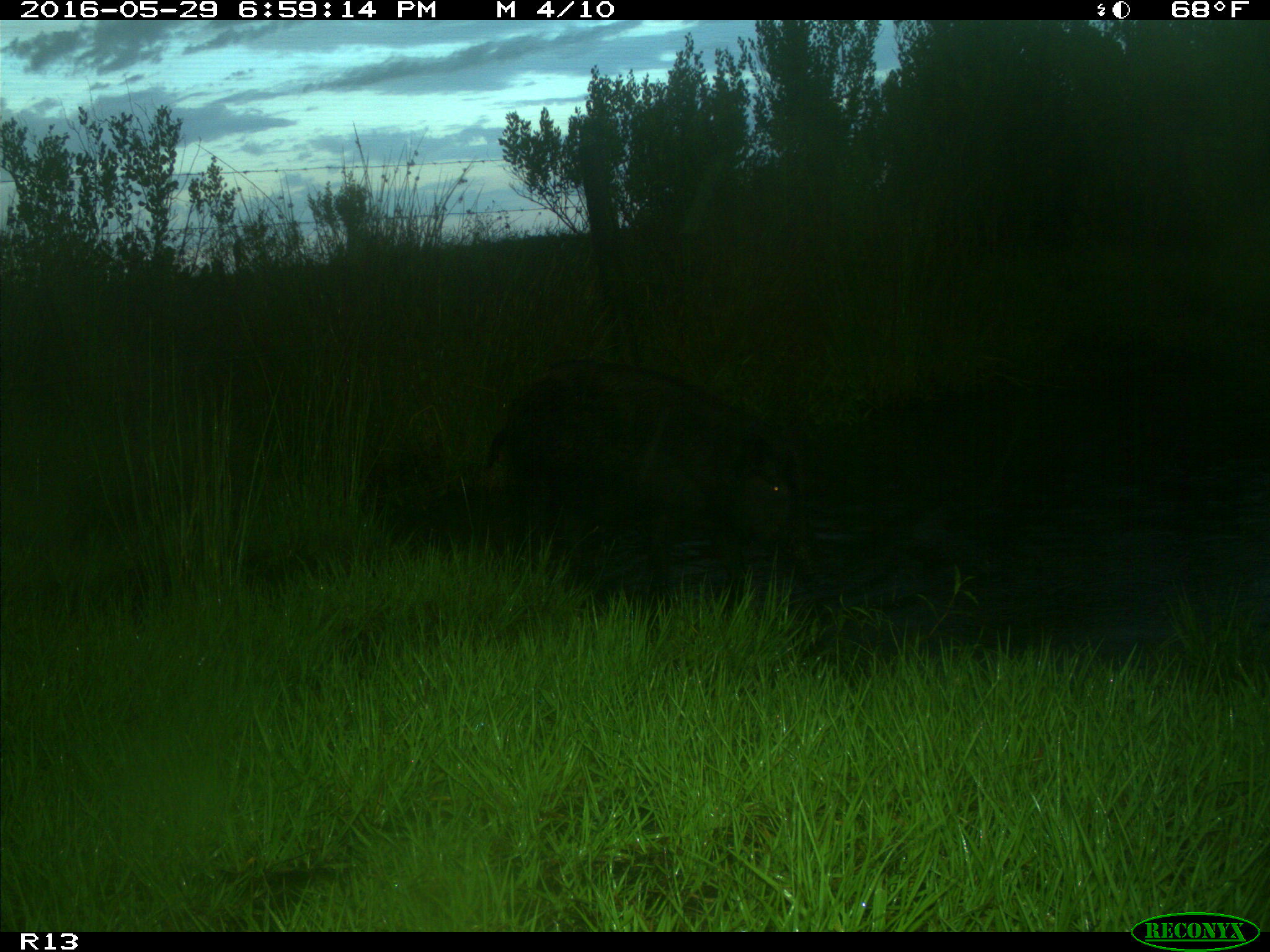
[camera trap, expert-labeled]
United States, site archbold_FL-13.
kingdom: Animalia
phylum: Chordata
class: Mammalia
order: Artiodactyla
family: Suidae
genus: Sus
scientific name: Sus scrofa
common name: wild boar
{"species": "Sus scrofa (wild boar)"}